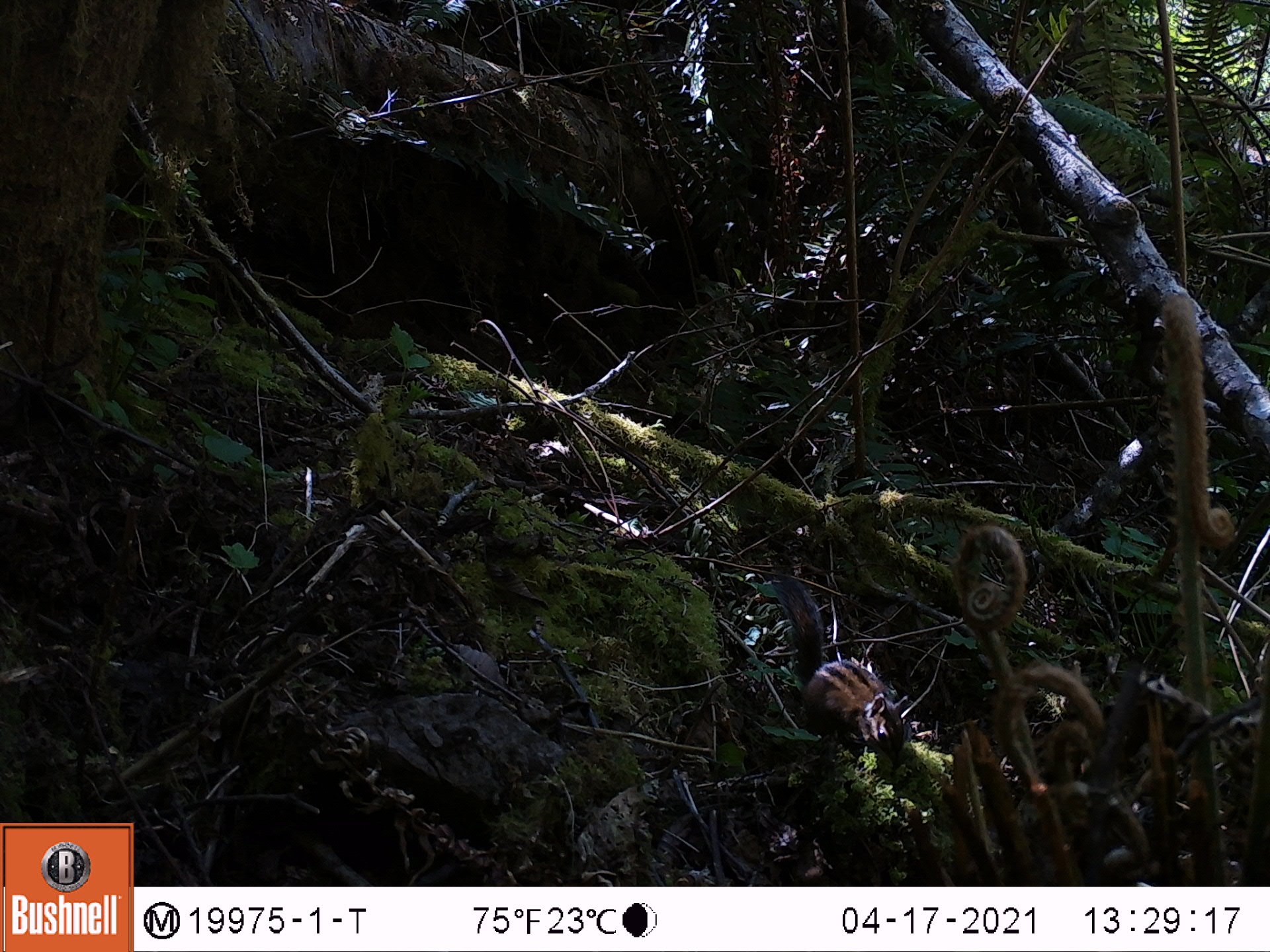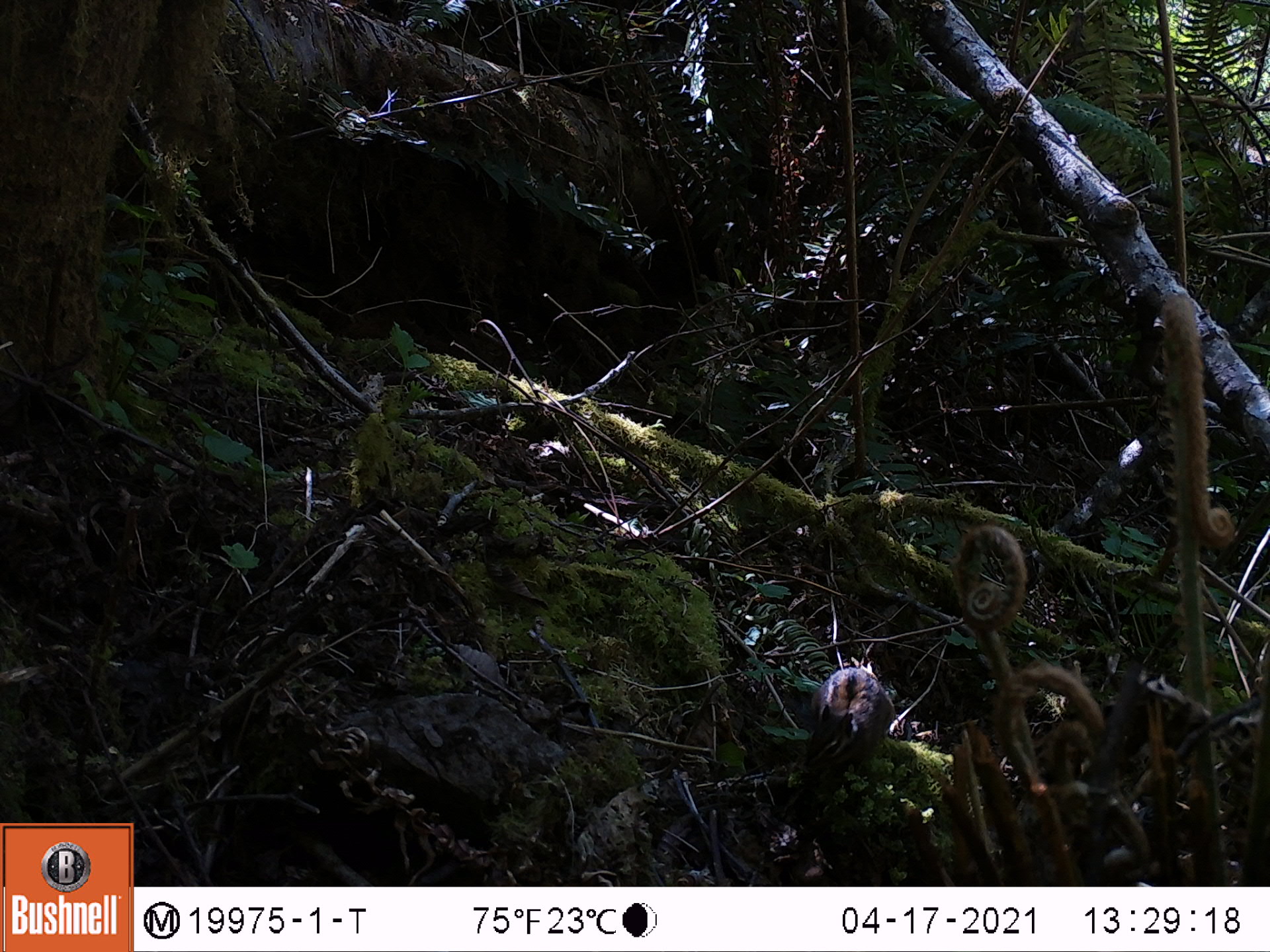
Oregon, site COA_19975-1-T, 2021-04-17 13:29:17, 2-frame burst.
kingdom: Animalia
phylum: Chordata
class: Mammalia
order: Rodentia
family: Sciuridae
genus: Neotamias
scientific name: Neotamias townsendii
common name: townsend's chipmunk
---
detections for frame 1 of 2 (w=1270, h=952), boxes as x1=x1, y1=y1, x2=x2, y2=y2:
townsend's chipmunk: x1=779, y1=575, x2=908, y2=751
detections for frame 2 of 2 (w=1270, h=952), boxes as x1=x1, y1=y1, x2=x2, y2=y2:
townsend's chipmunk: x1=788, y1=659, x2=897, y2=781